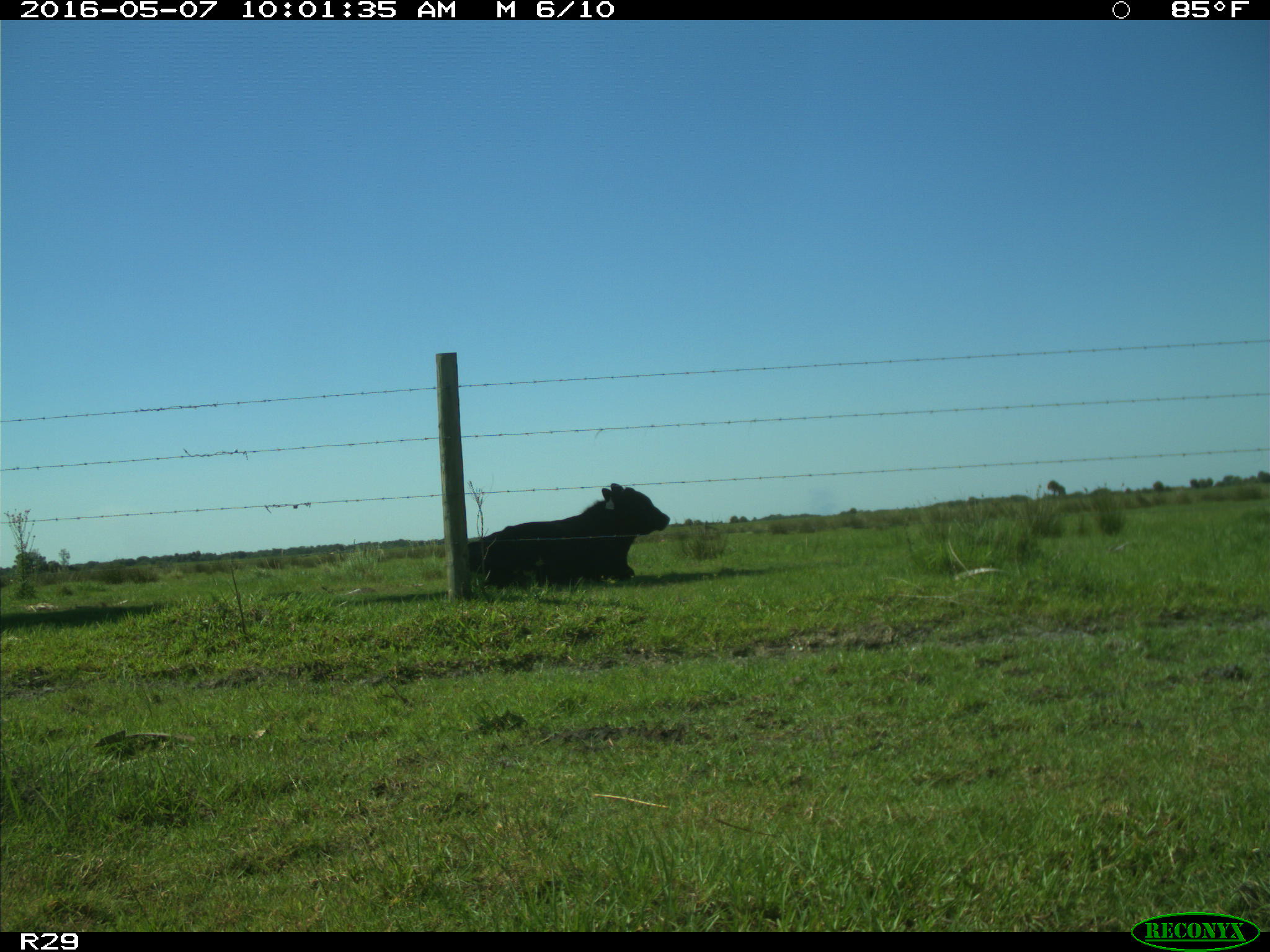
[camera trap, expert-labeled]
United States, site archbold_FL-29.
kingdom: Animalia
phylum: Chordata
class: Mammalia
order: Artiodactyla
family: Bovidae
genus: Bos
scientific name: Bos taurus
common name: domestic cow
Bos taurus (domestic cow).